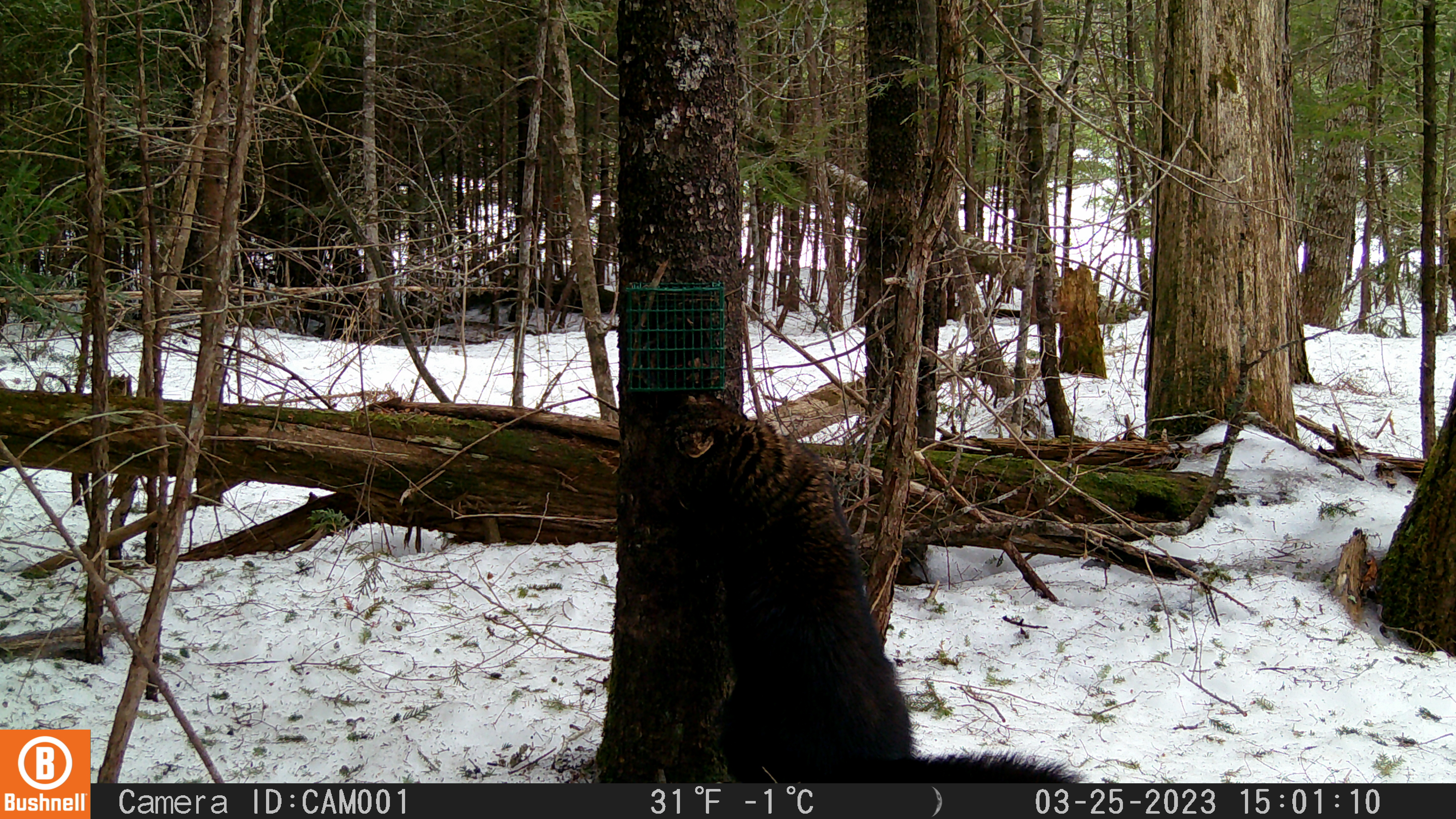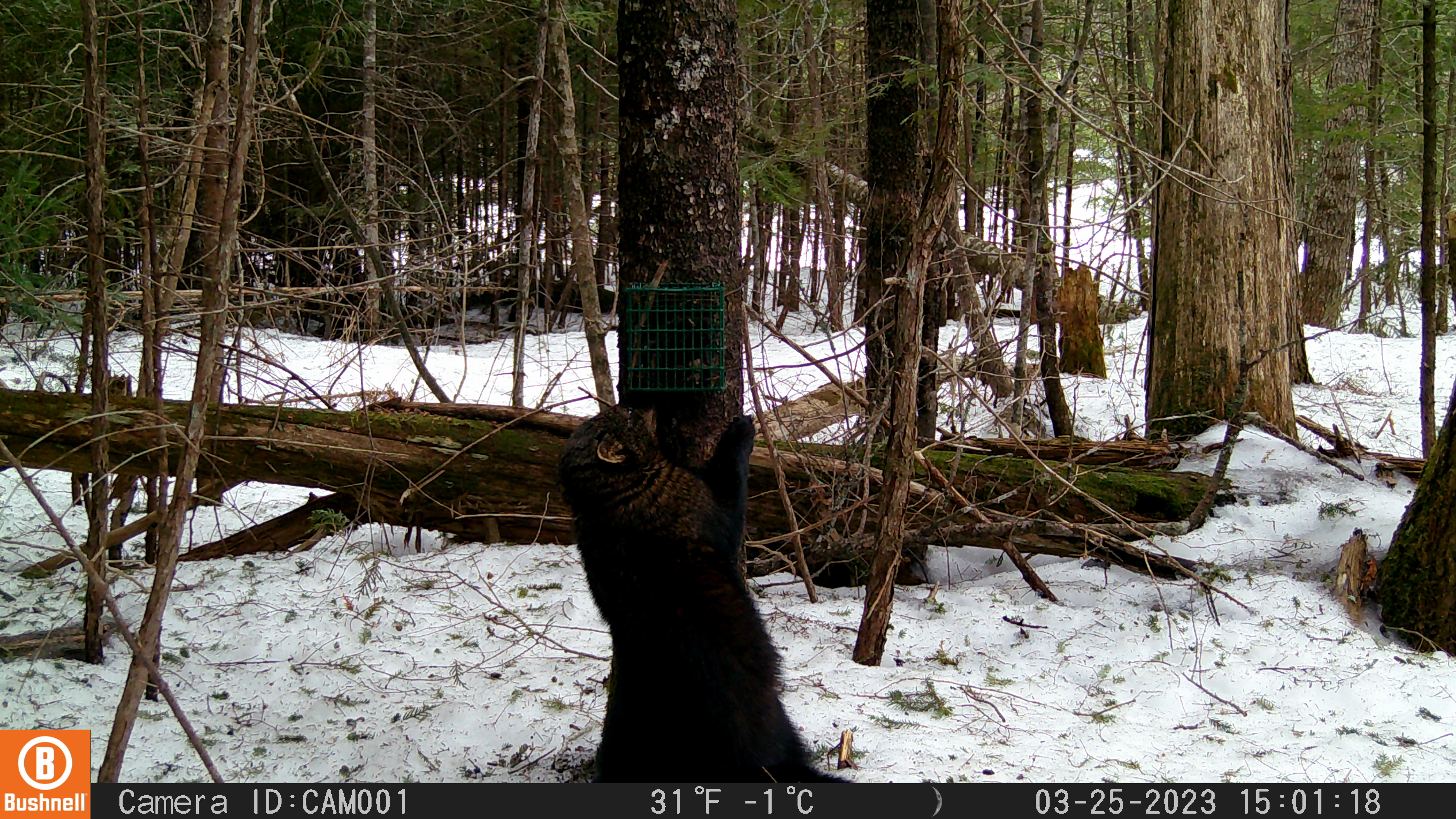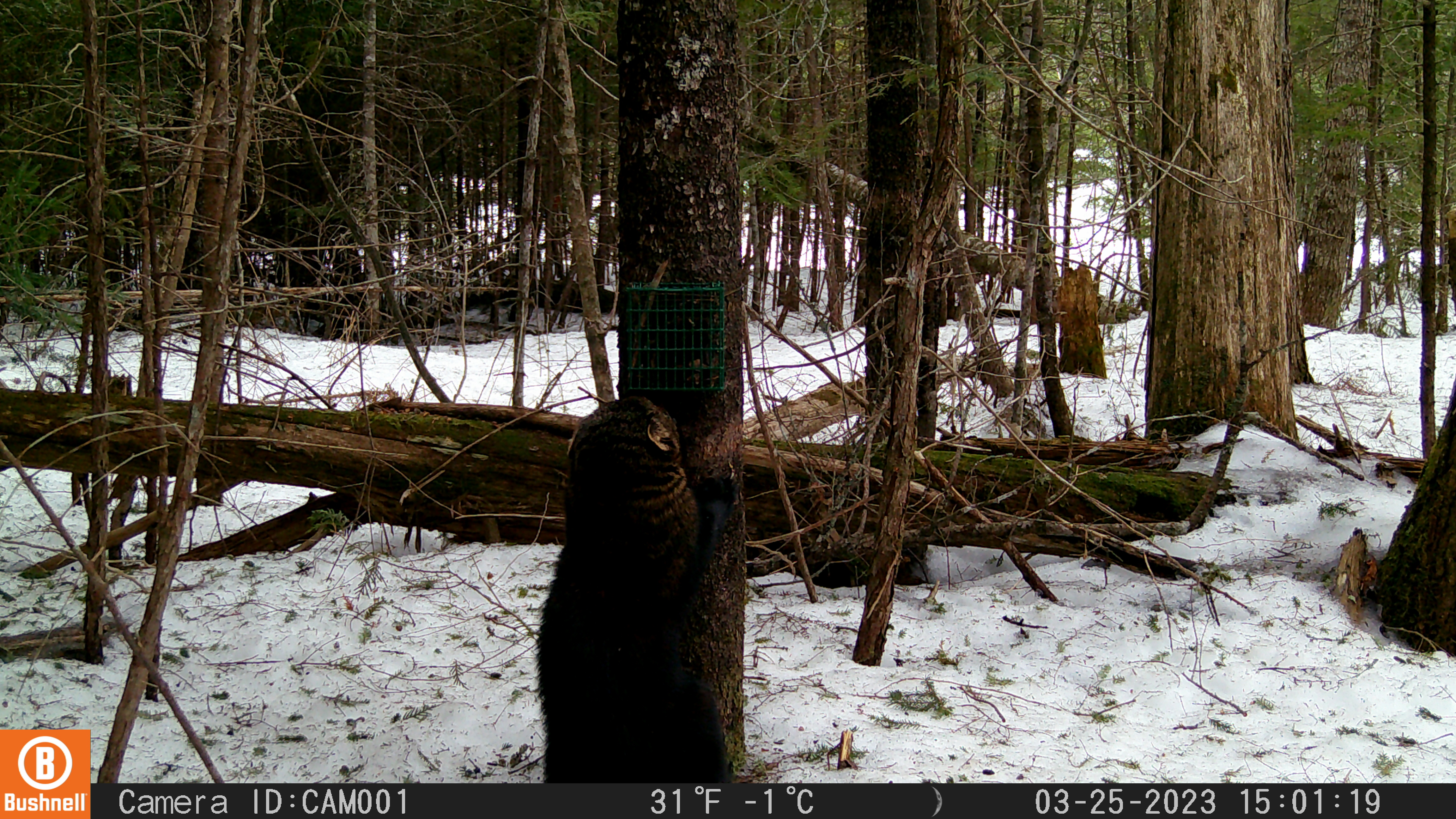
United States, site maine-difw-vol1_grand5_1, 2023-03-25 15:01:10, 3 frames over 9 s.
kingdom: Animalia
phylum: Chordata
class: Mammalia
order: Carnivora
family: Mustelidae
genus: Pekania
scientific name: Pekania pennanti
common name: fisher